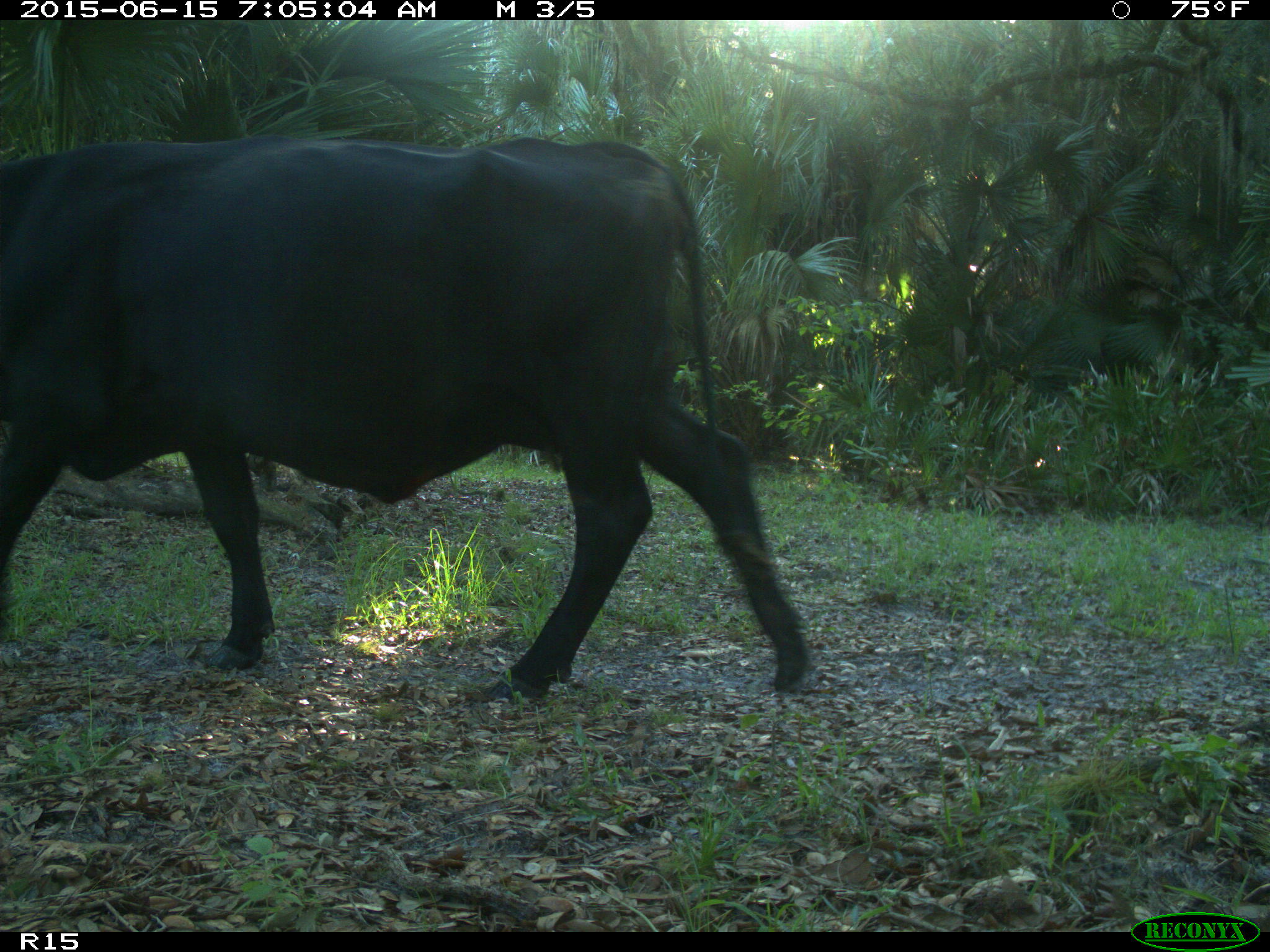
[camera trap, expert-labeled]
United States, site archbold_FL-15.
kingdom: Animalia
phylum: Chordata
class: Mammalia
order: Artiodactyla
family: Bovidae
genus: Bos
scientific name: Bos taurus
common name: domestic cow